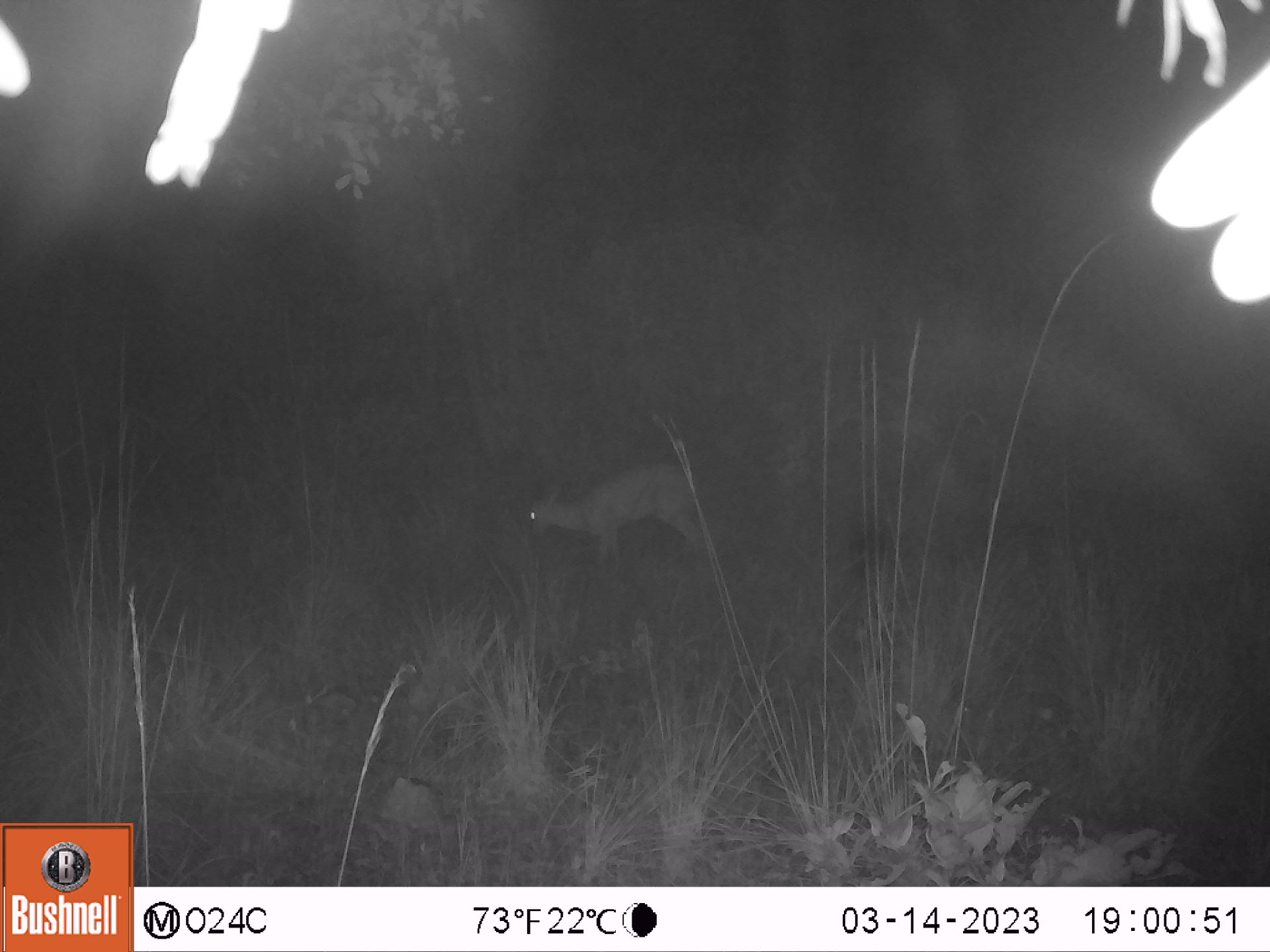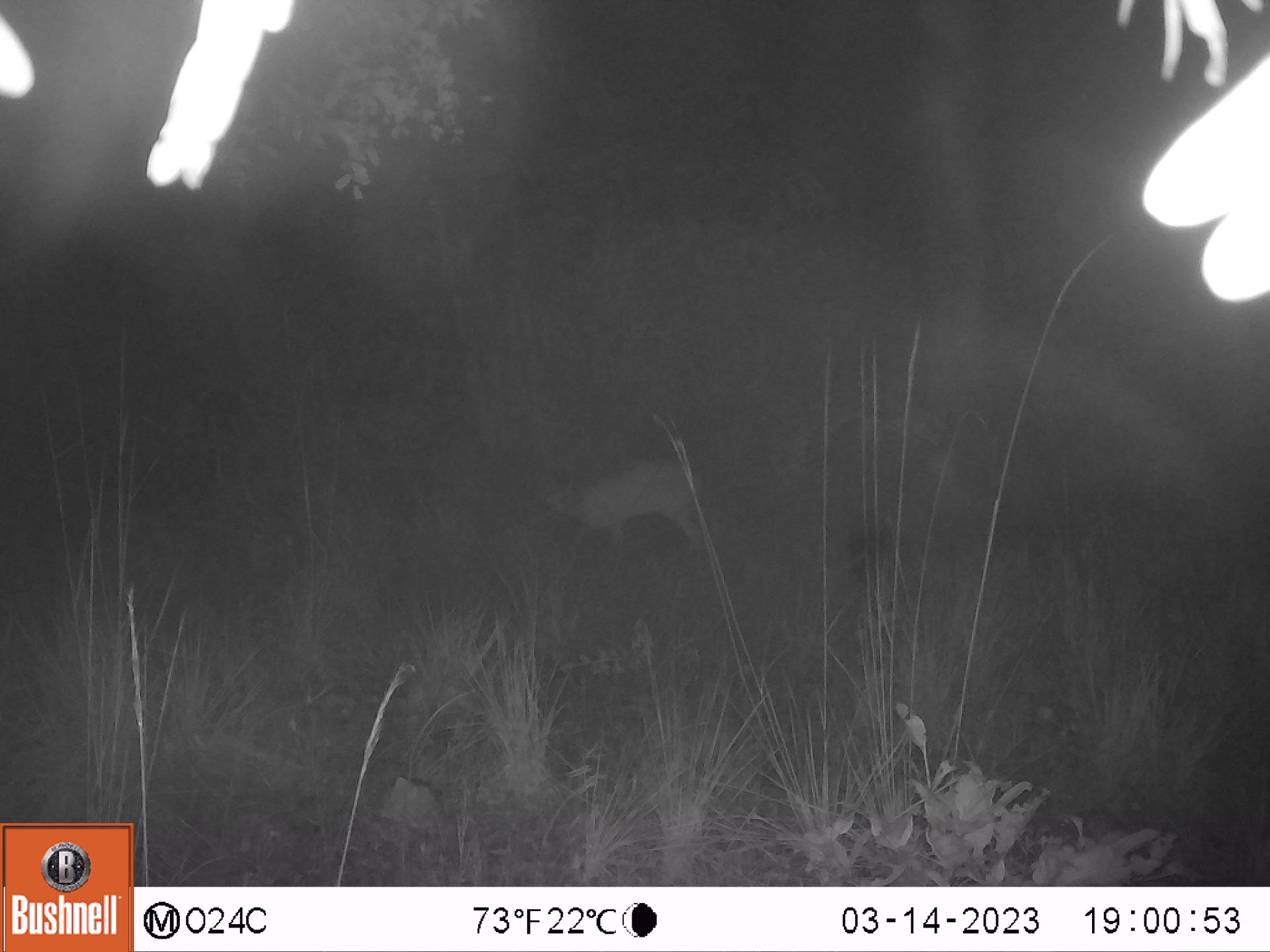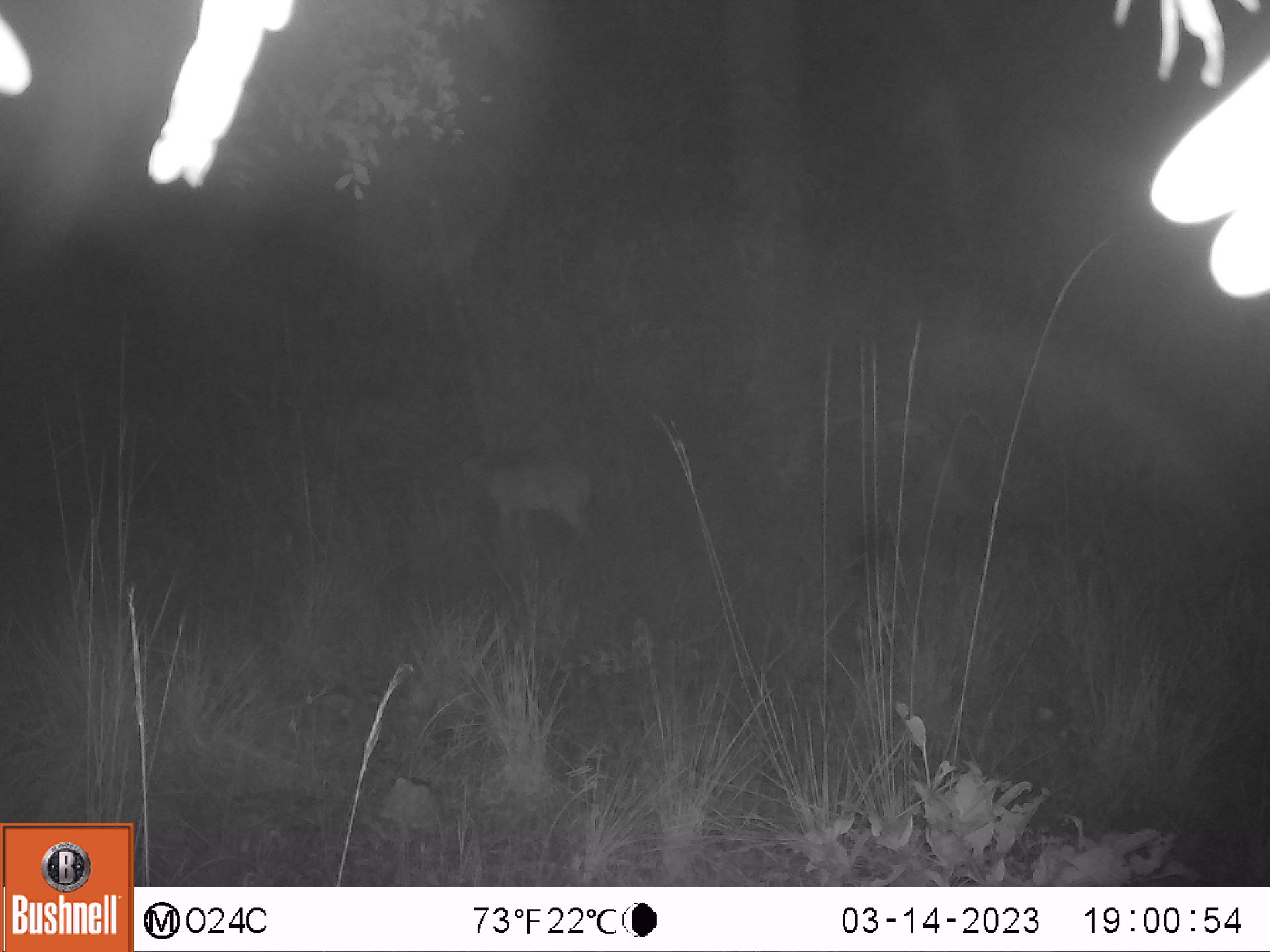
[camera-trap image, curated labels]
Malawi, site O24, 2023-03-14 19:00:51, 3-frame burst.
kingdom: Animalia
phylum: Chordata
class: Mammalia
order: Artiodactyla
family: Bovidae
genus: Sylvicapra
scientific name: Sylvicapra grimmia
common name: common duiker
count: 1